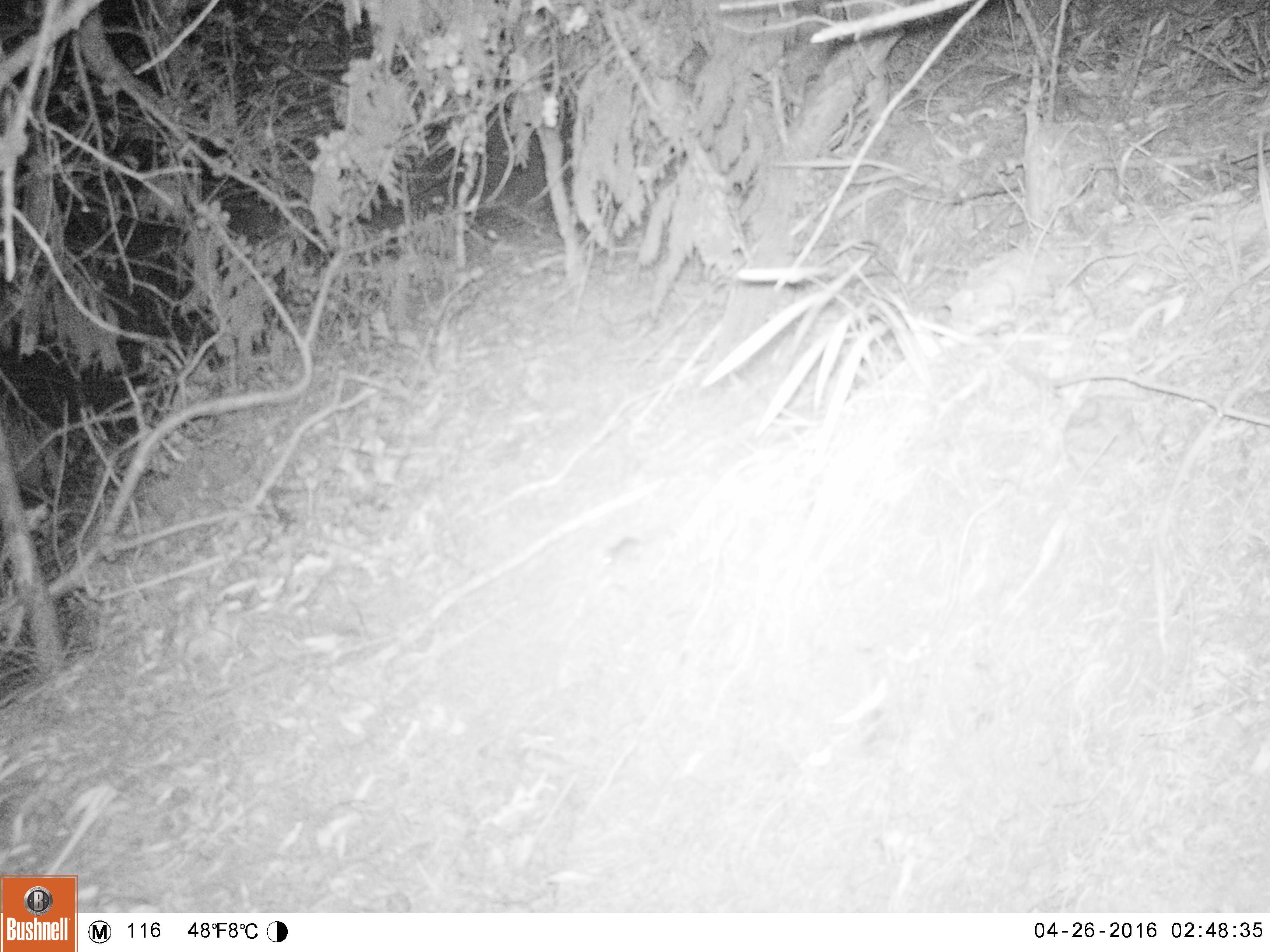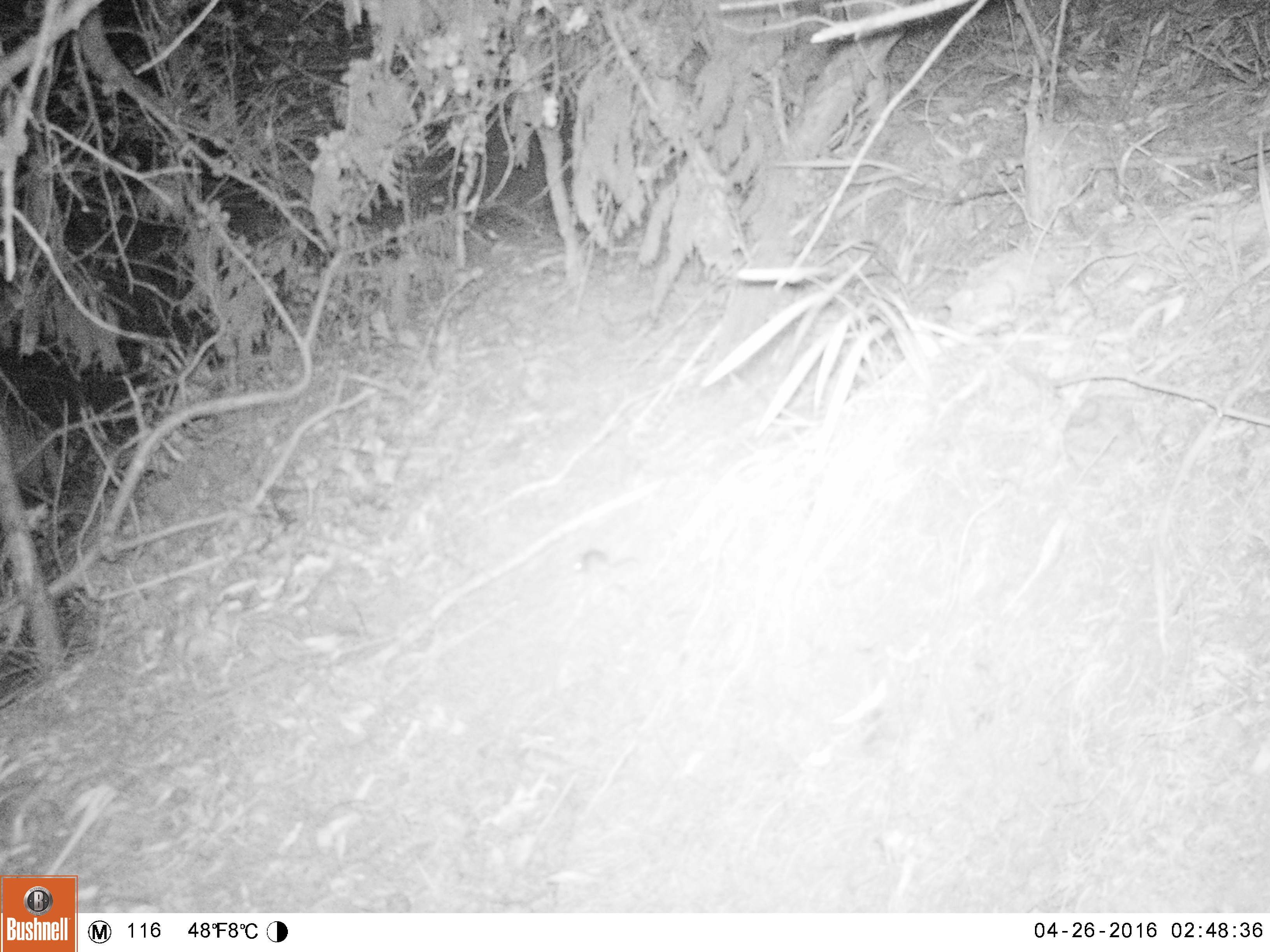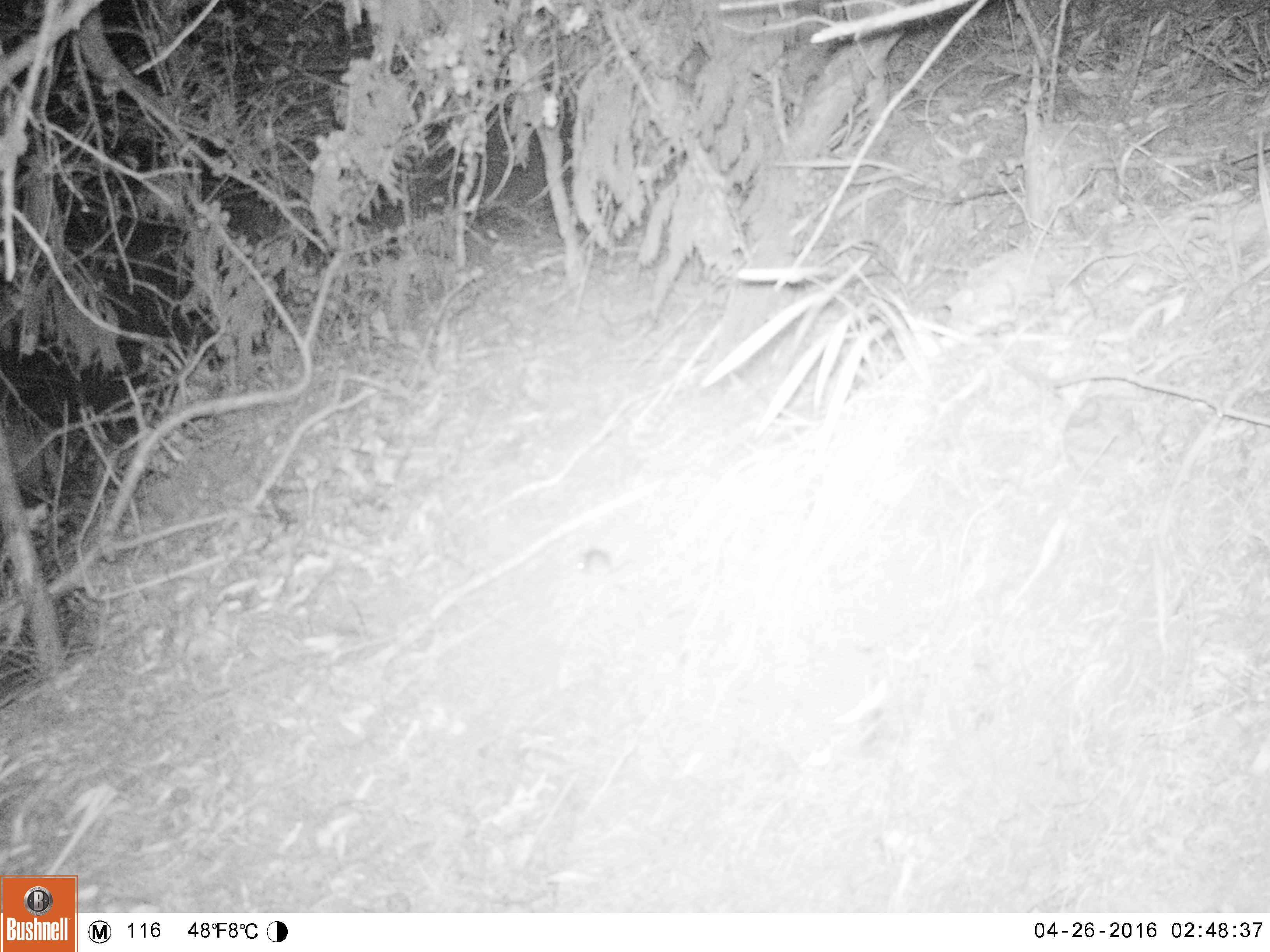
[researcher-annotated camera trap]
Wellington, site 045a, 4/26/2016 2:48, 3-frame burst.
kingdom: Animalia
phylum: Chordata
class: Mammalia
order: Rodentia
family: Muridae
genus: Mus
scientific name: Mus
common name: mouse